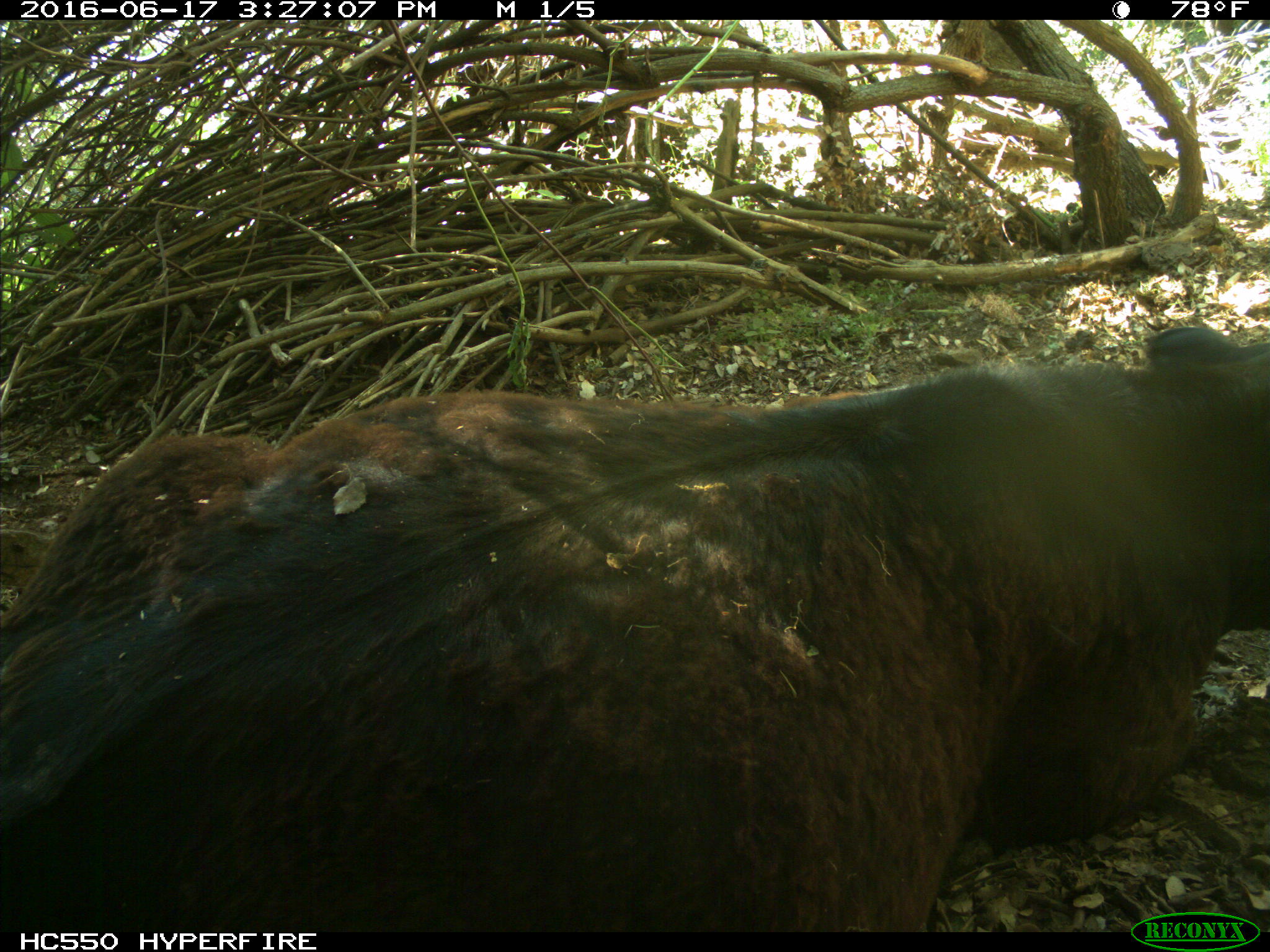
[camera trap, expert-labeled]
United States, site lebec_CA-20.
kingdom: Animalia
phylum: Chordata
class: Mammalia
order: Artiodactyla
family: Bovidae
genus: Bos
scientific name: Bos taurus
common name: domestic cow